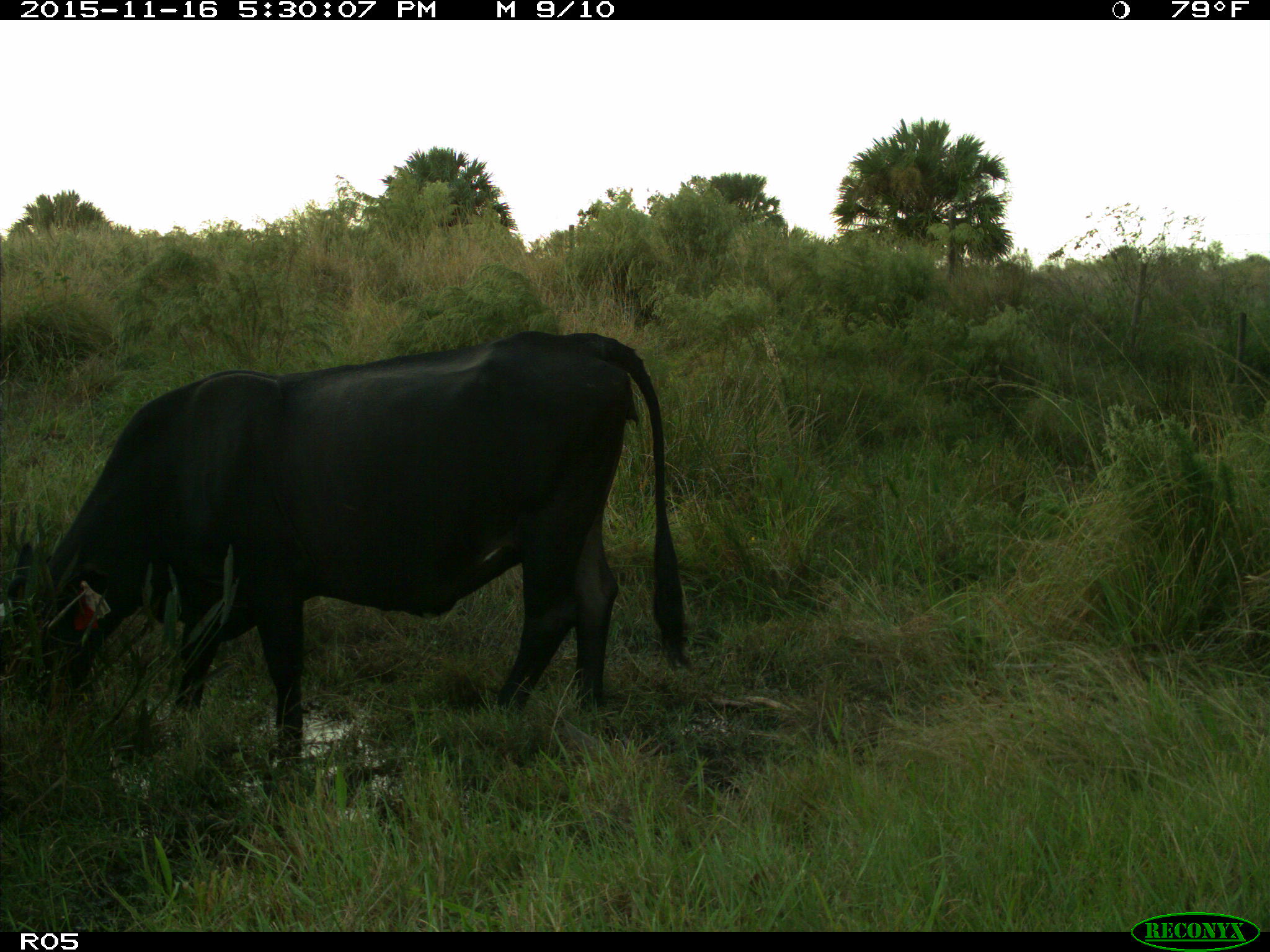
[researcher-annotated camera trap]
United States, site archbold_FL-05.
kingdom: Animalia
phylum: Chordata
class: Mammalia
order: Artiodactyla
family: Bovidae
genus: Bos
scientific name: Bos taurus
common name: domestic cow